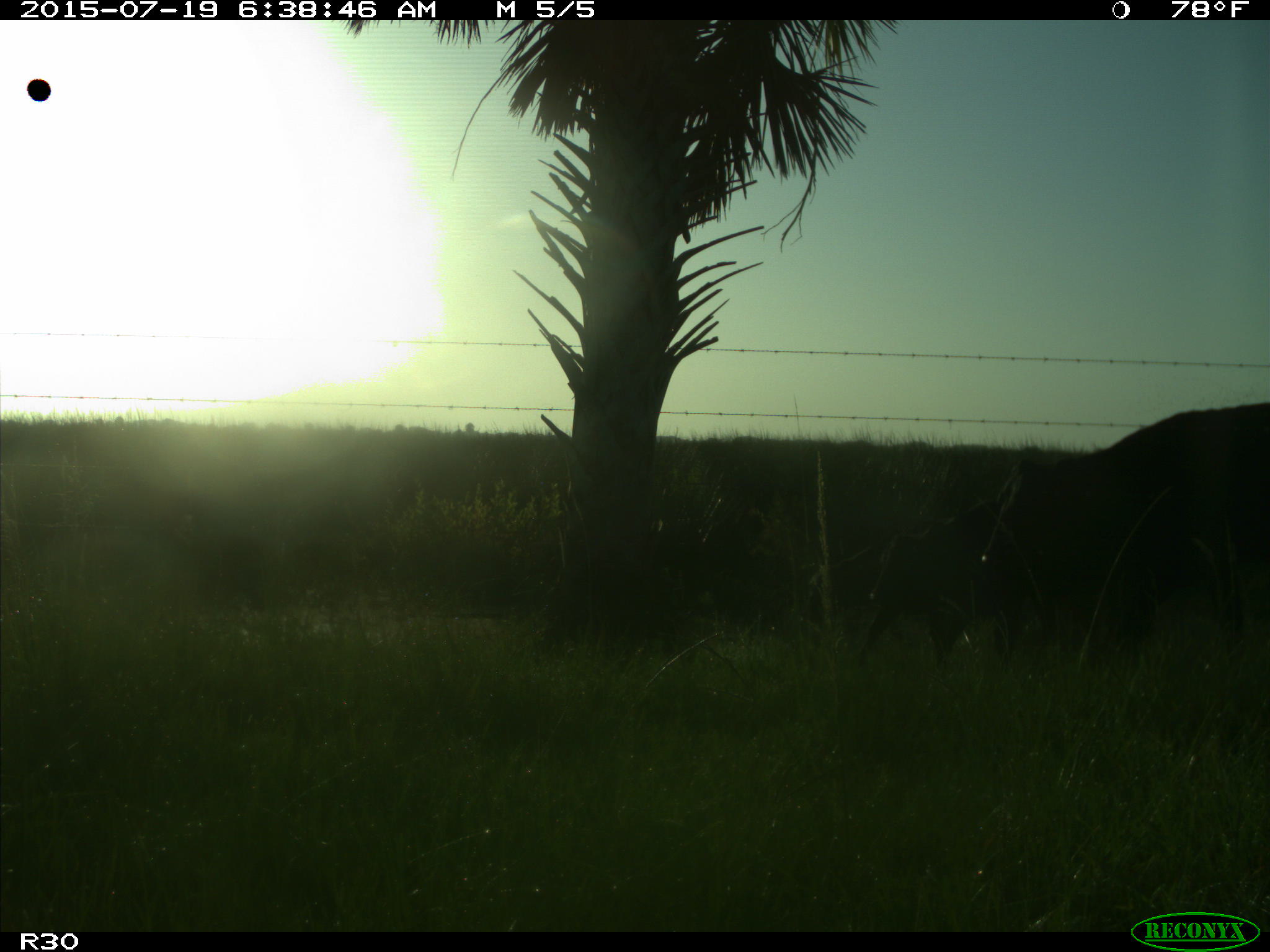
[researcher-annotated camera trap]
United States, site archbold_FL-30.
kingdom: Animalia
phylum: Chordata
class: Mammalia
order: Artiodactyla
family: Bovidae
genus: Bos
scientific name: Bos taurus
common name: domestic cow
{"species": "Bos taurus (domestic cow)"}